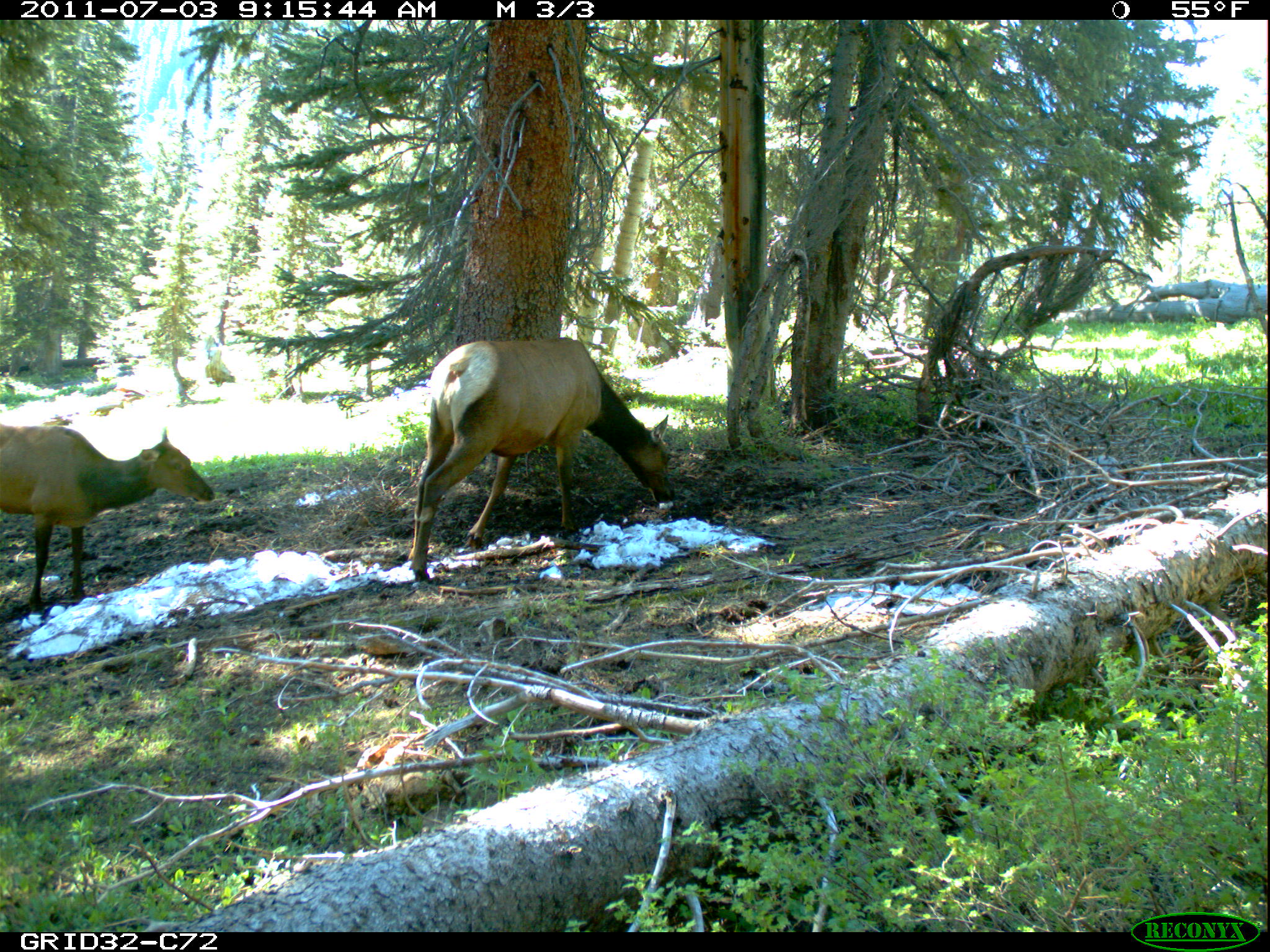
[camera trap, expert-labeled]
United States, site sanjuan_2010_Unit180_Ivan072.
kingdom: Animalia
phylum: Chordata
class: Mammalia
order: Artiodactyla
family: Cervidae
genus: Cervus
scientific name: Cervus elaphus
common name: red deer